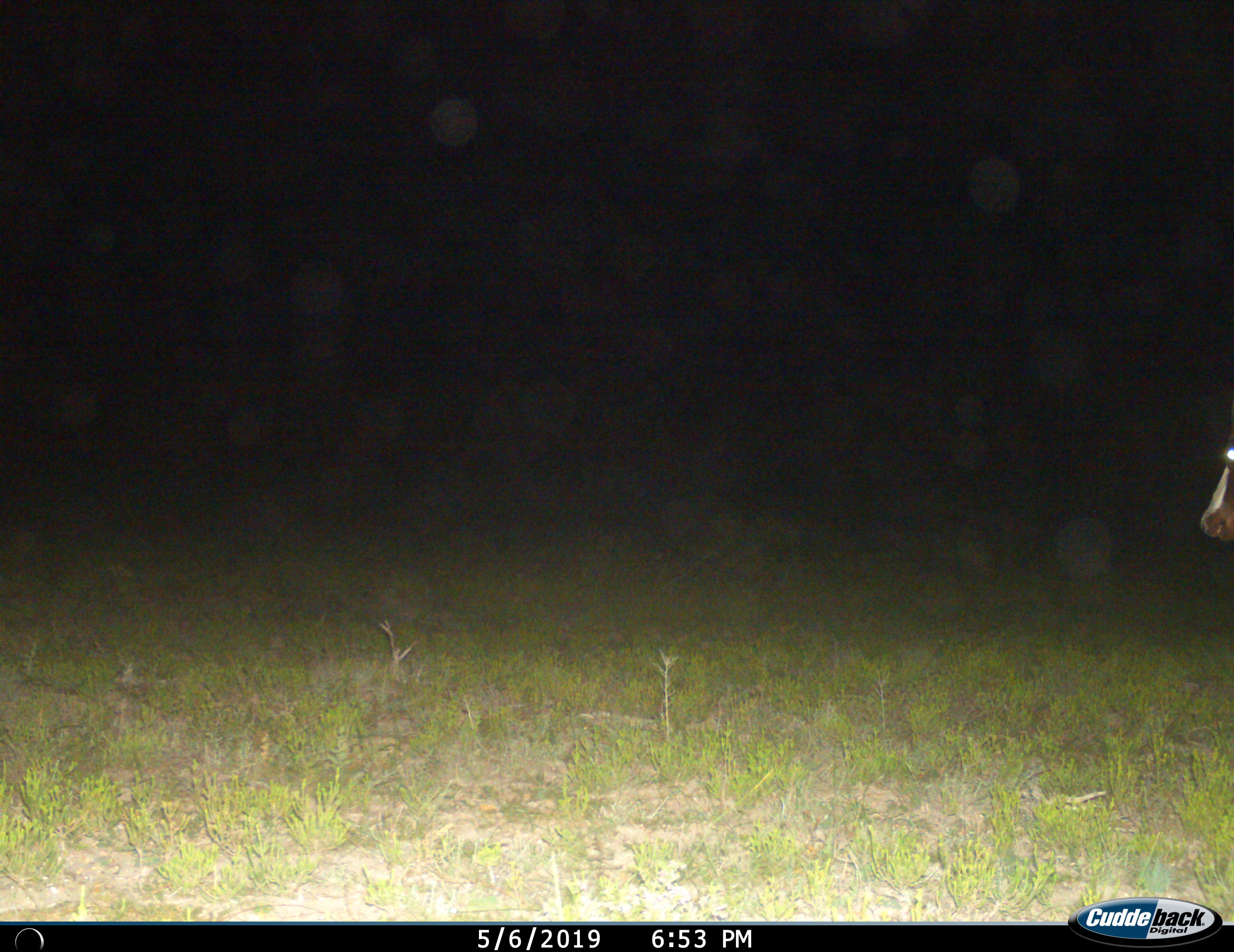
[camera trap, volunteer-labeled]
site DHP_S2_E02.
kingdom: Animalia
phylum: Chordata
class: Mammalia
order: Artiodactyla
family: Bovidae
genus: Damaliscus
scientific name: Damaliscus pygargus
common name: bontebok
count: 1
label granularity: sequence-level